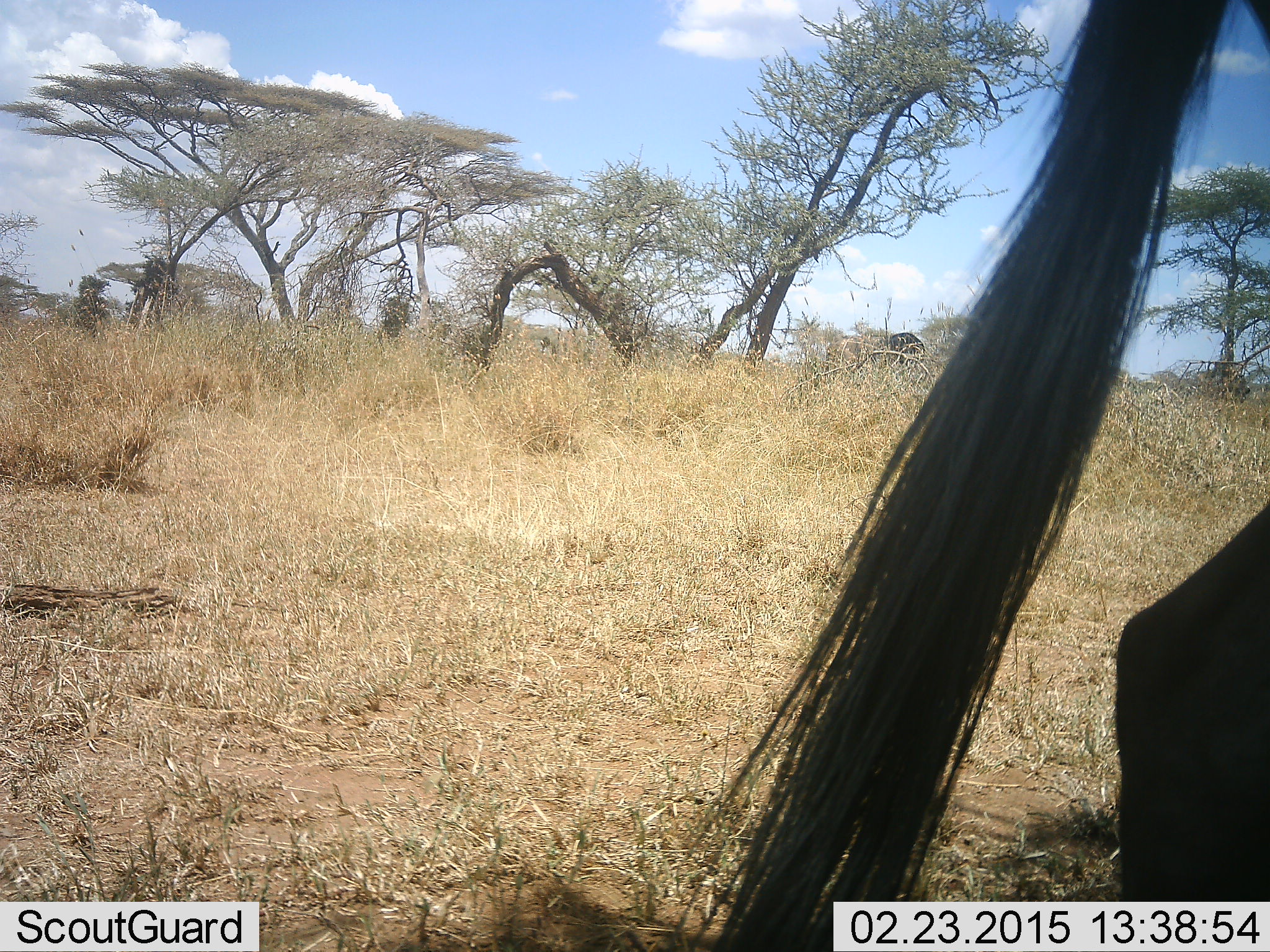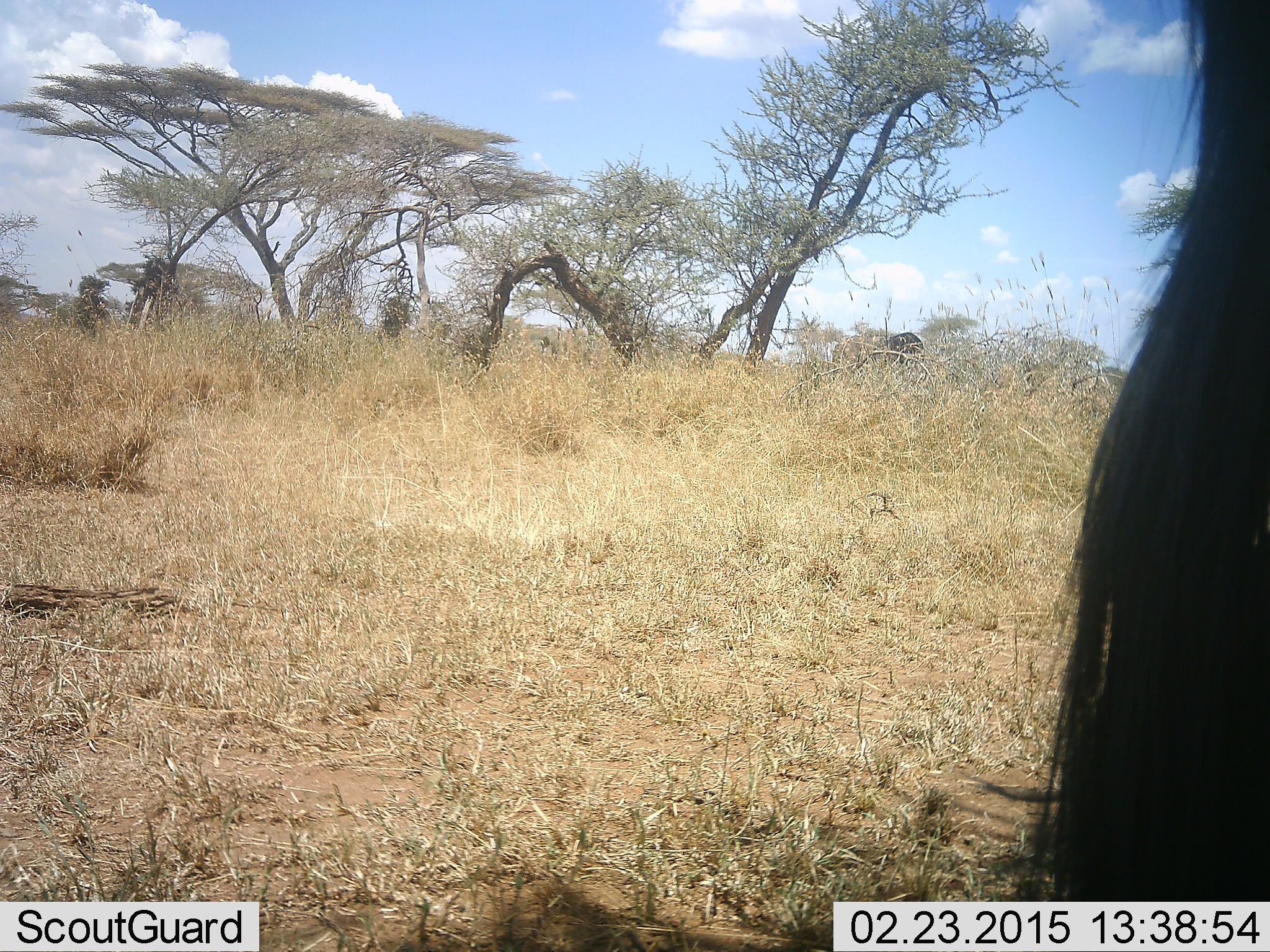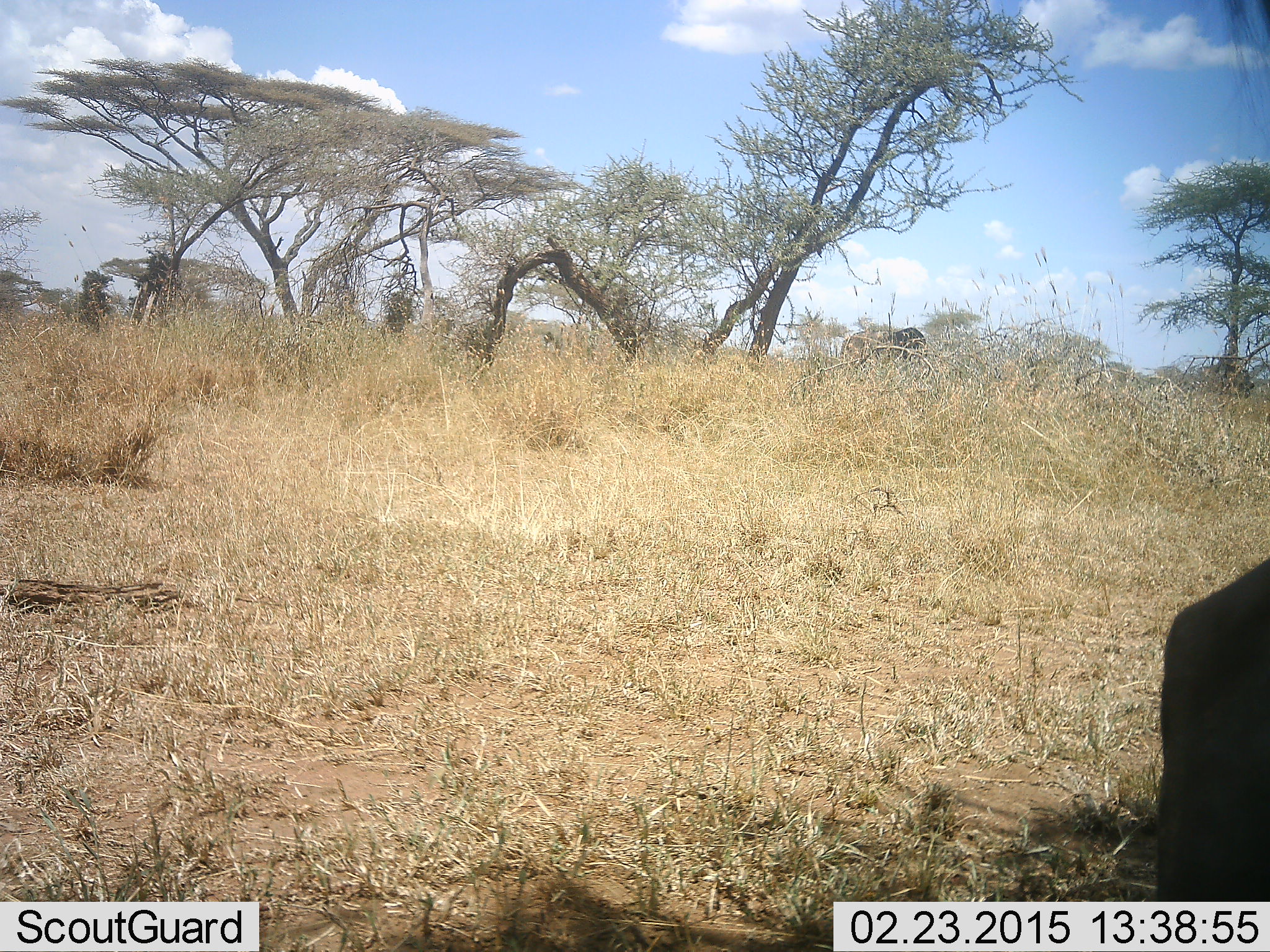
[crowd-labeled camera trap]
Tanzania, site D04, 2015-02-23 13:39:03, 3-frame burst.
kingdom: Animalia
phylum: Chordata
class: Mammalia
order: Artiodactyla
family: Bovidae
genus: Connochaetes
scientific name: Connochaetes taurinus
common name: blue wildebeest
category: wildebeest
Wildebeest (blue wildebeest) (Connochaetes taurinus), count 1. Behavior (volunteer vote fractions): standing 90%, resting 0%, moving 20%, interacting 0%. Young present (vote fraction): 0%. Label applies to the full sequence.